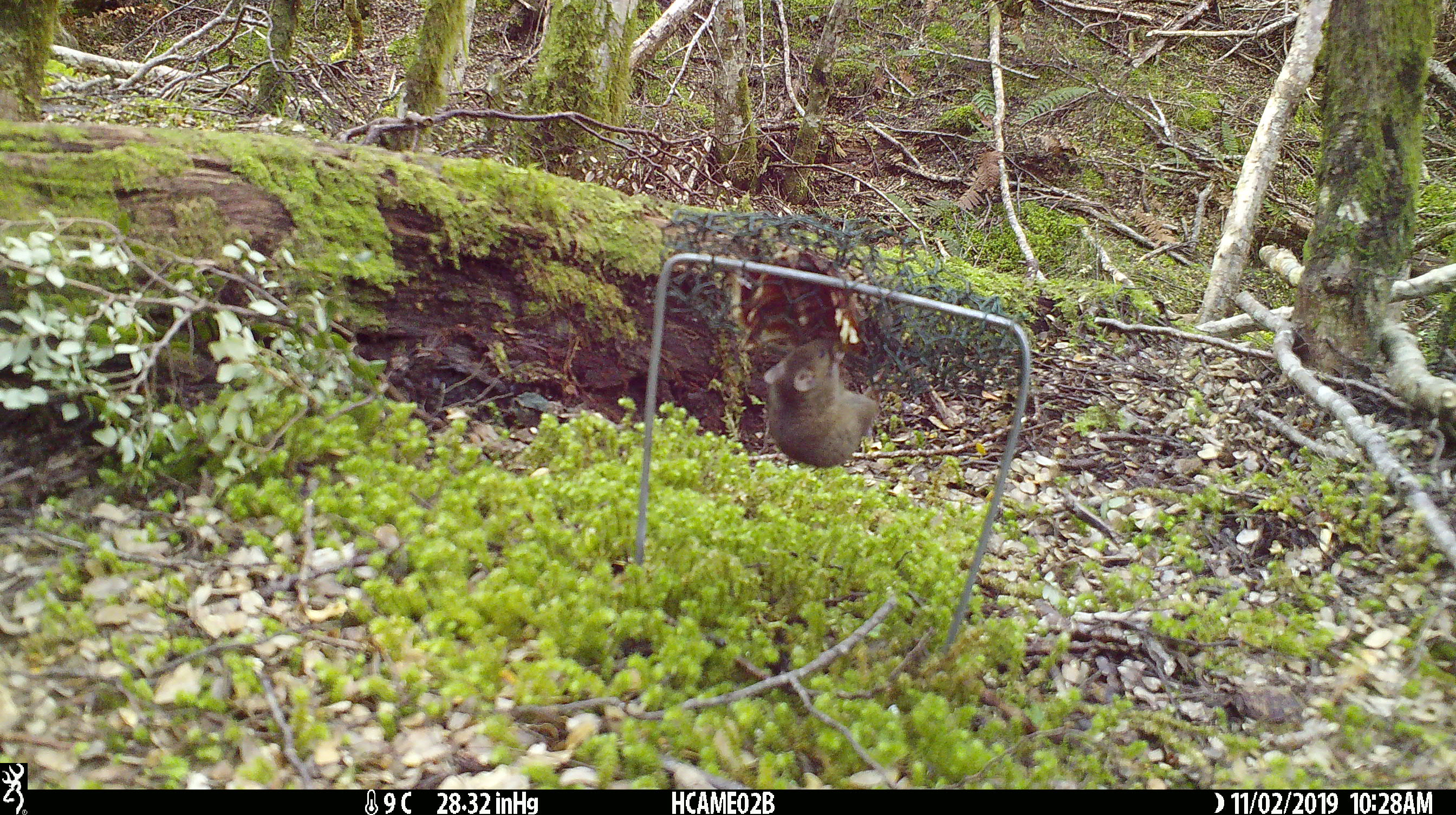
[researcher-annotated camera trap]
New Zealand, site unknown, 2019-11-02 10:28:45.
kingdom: Animalia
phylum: Chordata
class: Mammalia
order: Rodentia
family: Muridae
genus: Mus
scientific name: Mus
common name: mouse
Mouse (Mus).